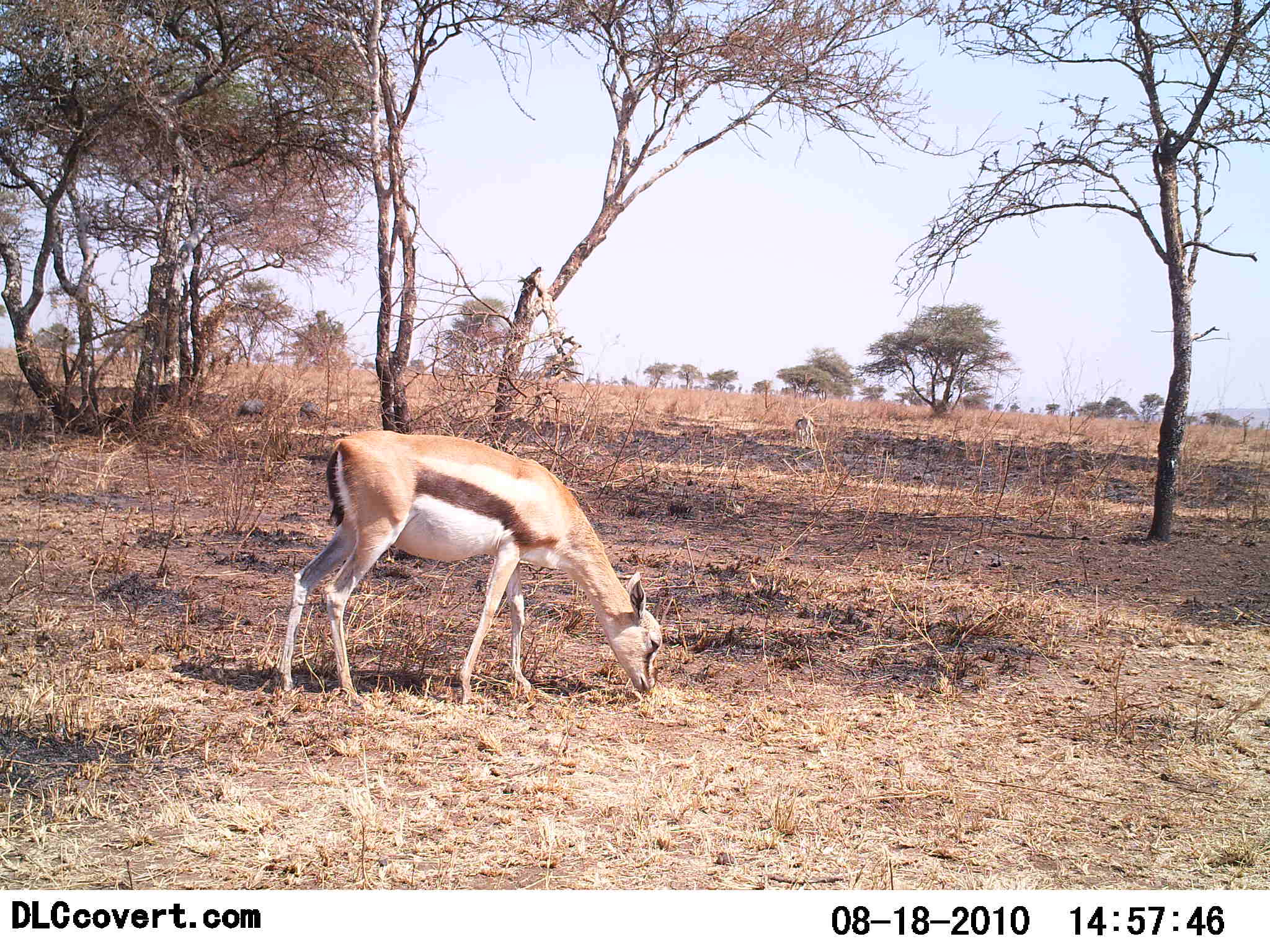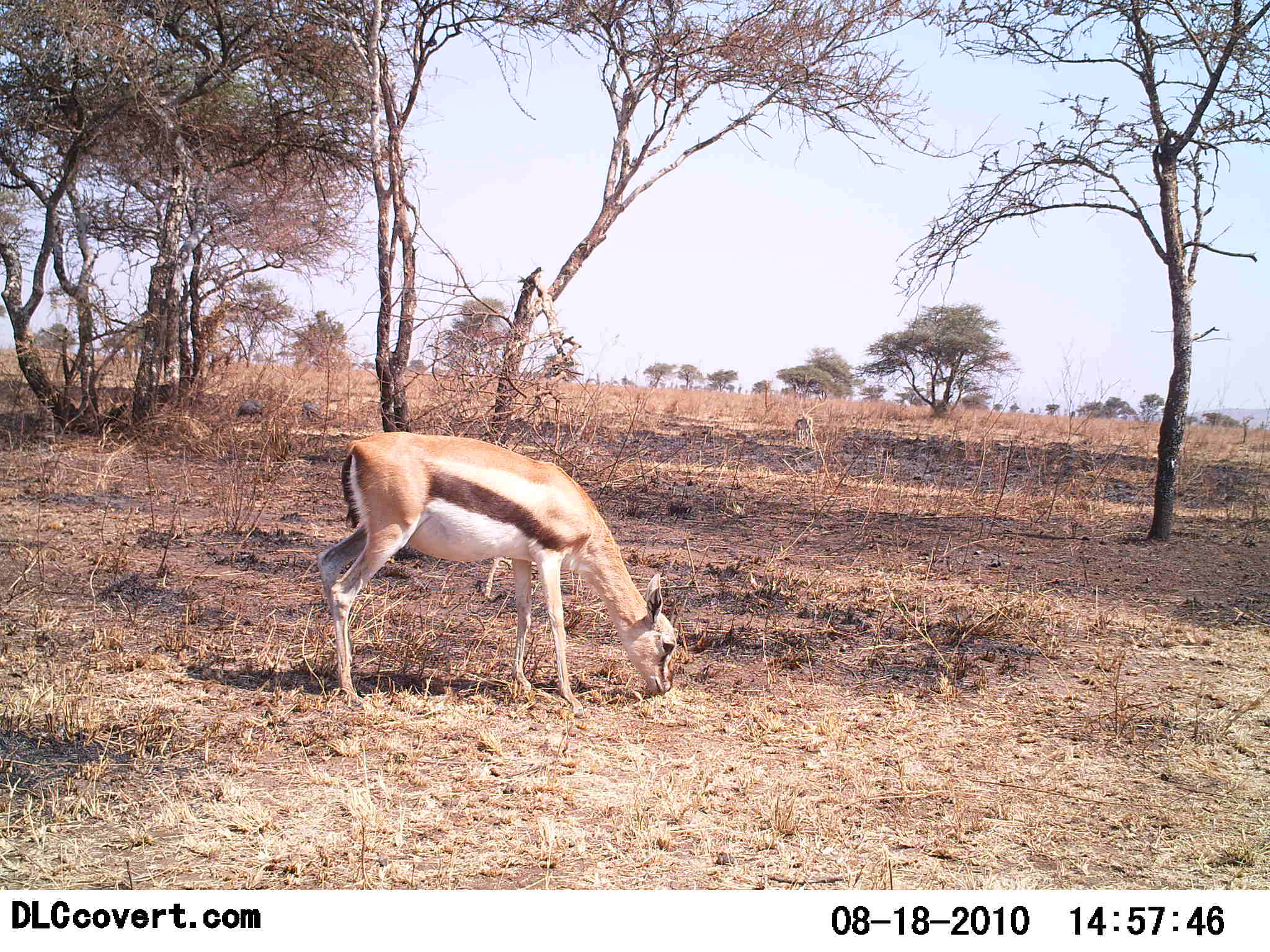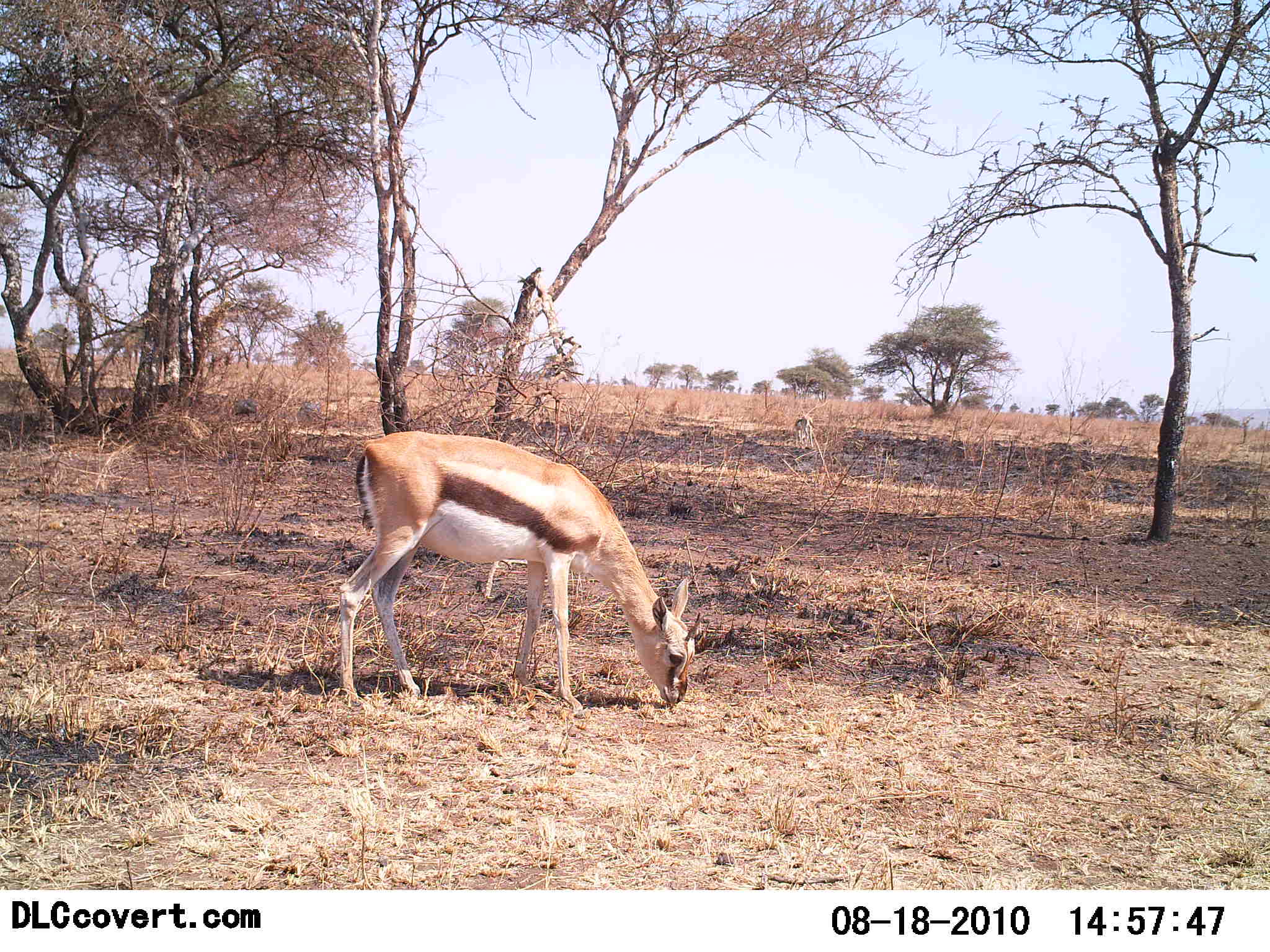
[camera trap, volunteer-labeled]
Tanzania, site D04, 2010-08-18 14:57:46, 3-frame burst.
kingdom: Animalia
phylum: Chordata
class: Mammalia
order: Artiodactyla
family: Bovidae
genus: Eudorcas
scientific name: Eudorcas thomsonii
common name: thomson's gazelle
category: gazellethomsons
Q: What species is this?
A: Gazellethomsons (thomson's gazelle) (Eudorcas thomsonii).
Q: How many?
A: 1.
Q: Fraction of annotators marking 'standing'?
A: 16%.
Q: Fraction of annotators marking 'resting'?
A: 0%.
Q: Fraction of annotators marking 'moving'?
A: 5%.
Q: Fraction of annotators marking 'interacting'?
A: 0%.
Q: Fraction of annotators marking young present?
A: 0%.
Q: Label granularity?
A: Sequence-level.